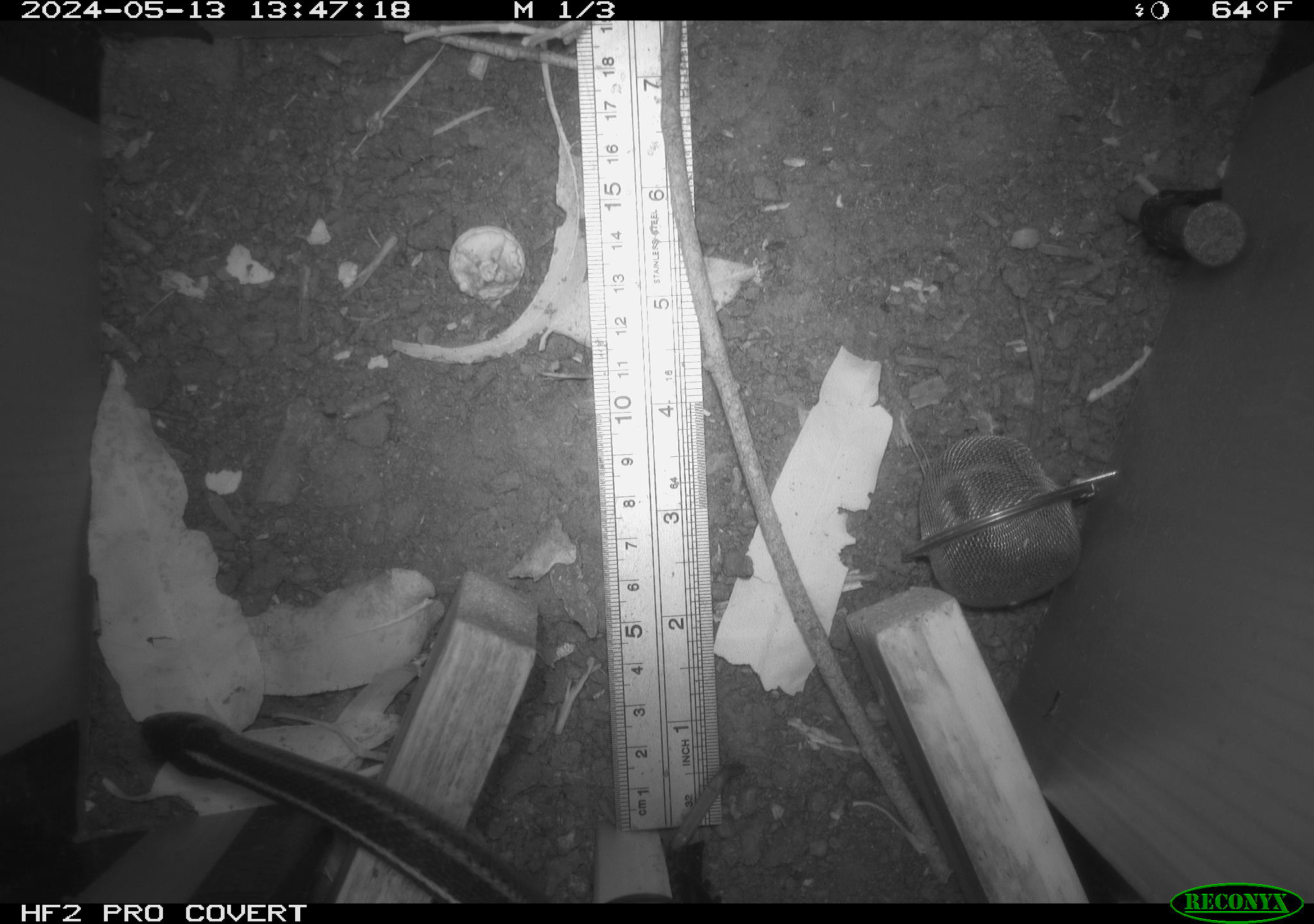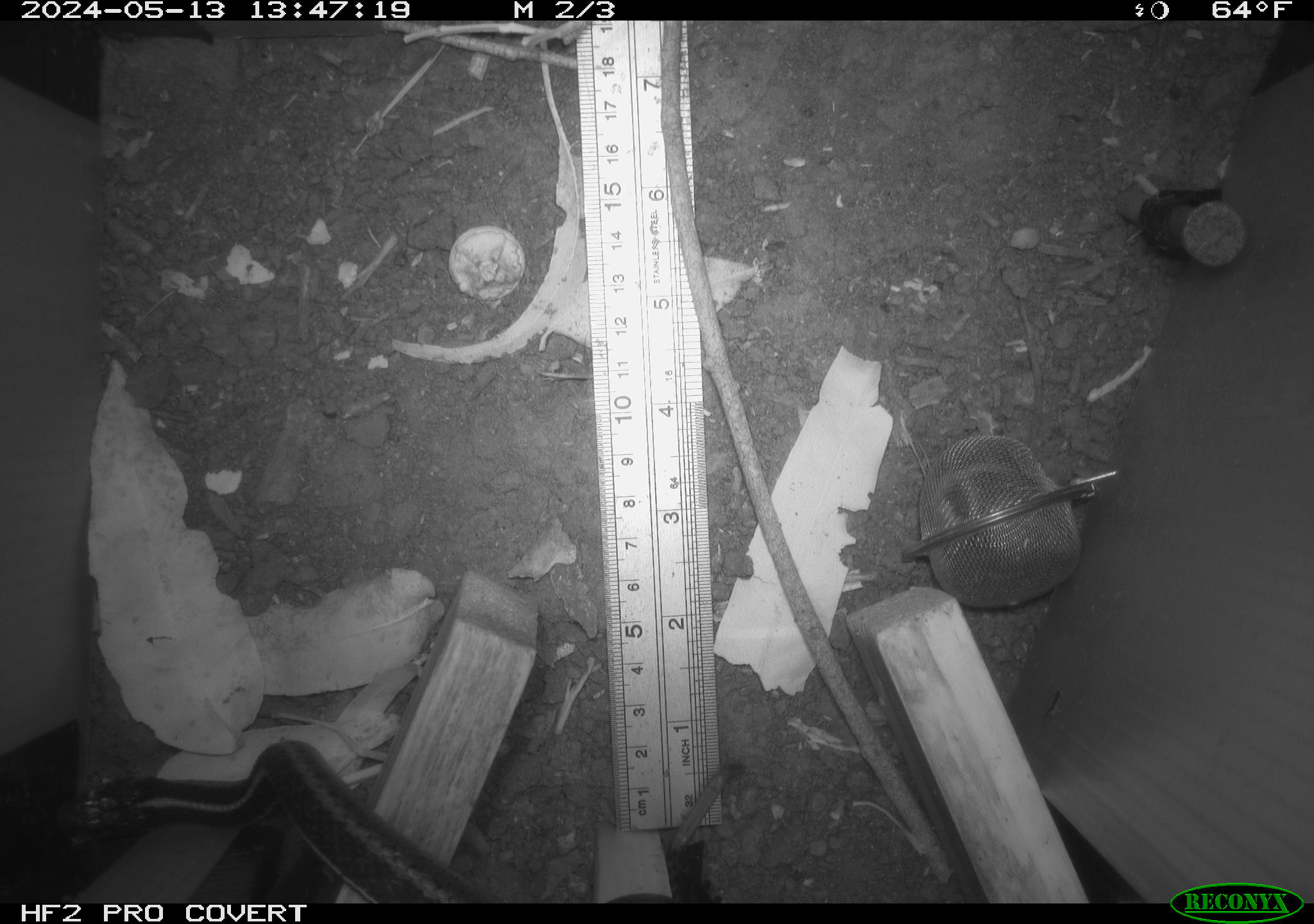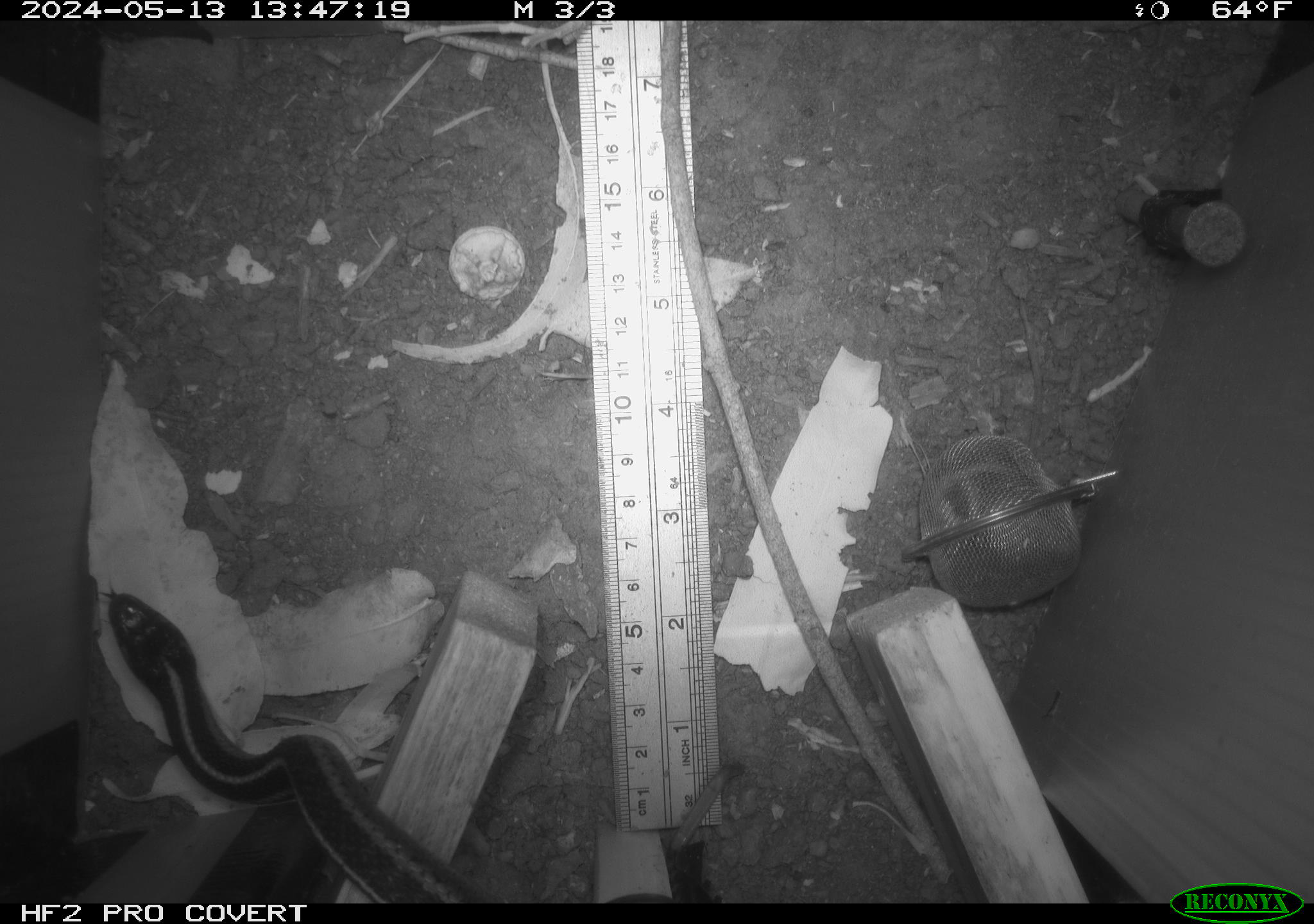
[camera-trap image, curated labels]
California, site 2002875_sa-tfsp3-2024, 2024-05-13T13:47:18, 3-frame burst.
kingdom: Animalia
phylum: Chordata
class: Reptilia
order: Squamata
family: Colubridae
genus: Thamnophis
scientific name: Thamnophis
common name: american gartersnakes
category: thamnophis species